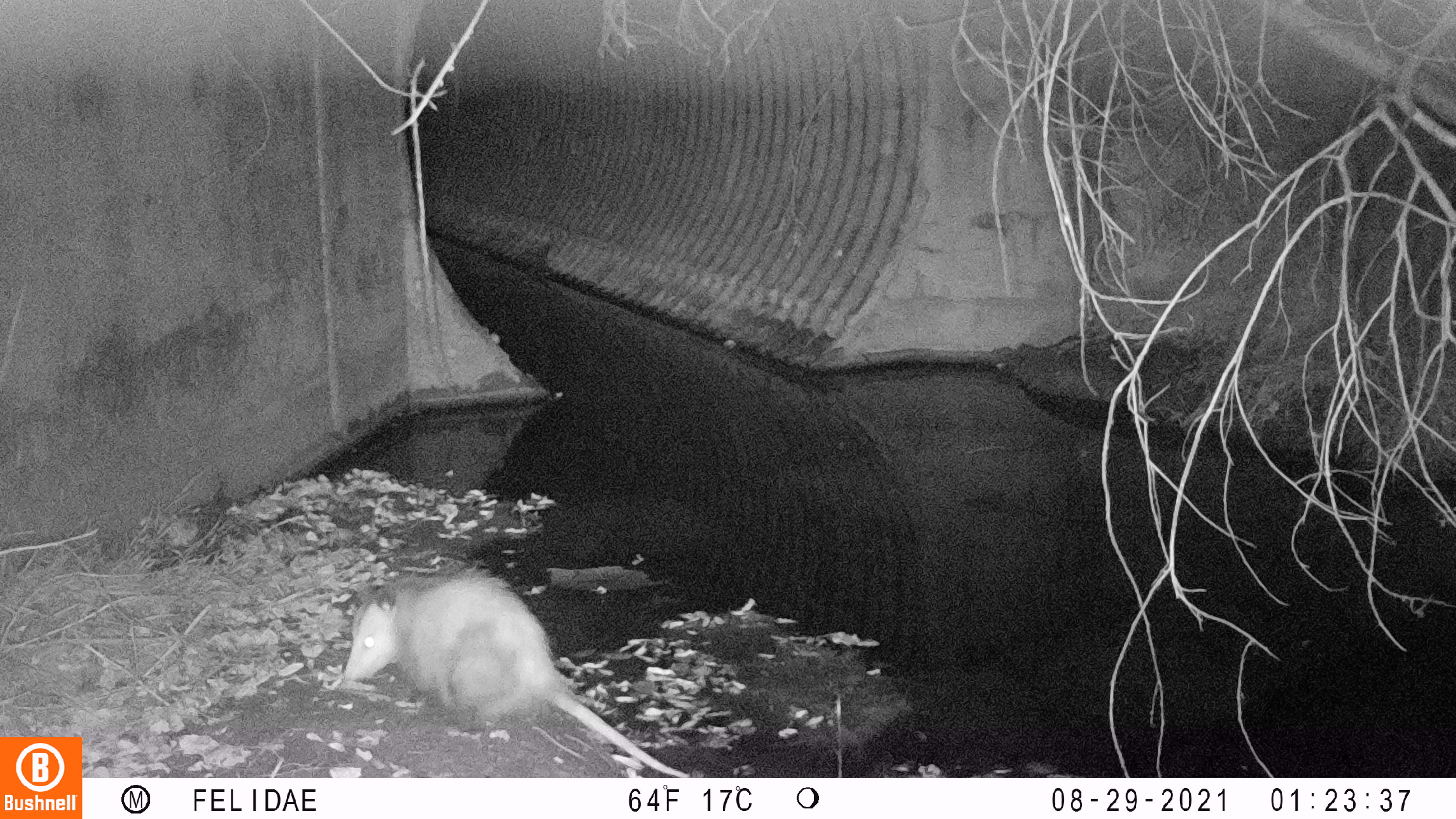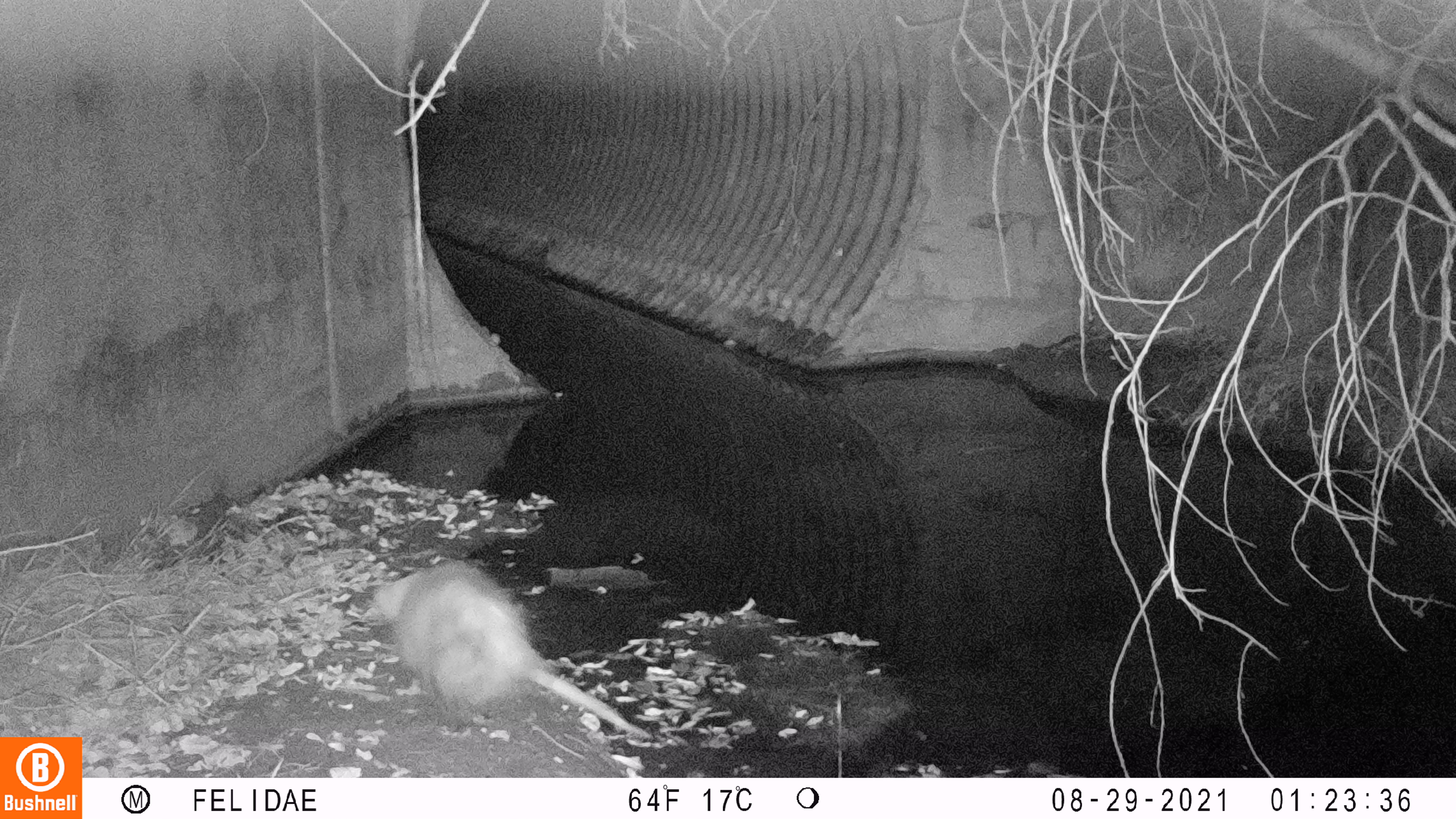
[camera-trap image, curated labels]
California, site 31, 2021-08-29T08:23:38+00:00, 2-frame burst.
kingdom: Animalia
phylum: Chordata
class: Mammalia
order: Rodentia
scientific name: Rodentia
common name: mouse or rat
Mouse or rat (Rodentia).